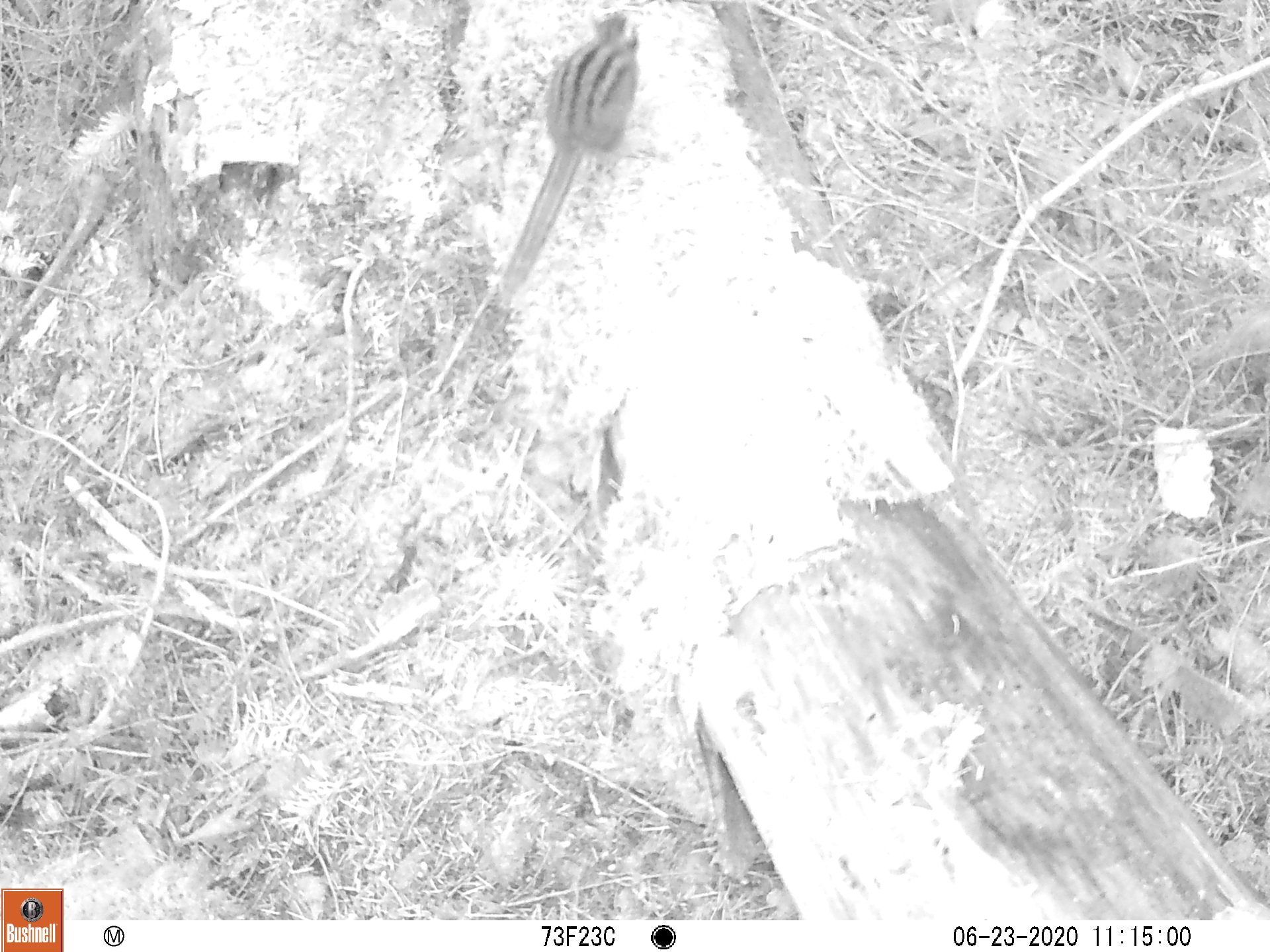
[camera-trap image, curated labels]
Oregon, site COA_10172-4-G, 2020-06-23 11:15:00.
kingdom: Animalia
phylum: Chordata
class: Mammalia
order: Rodentia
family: Sciuridae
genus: Neotamias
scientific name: Neotamias townsendii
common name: townsend's chipmunk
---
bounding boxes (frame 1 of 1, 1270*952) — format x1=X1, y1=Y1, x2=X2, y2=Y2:
townsend's chipmunk: x1=494, y1=7, x2=649, y2=305